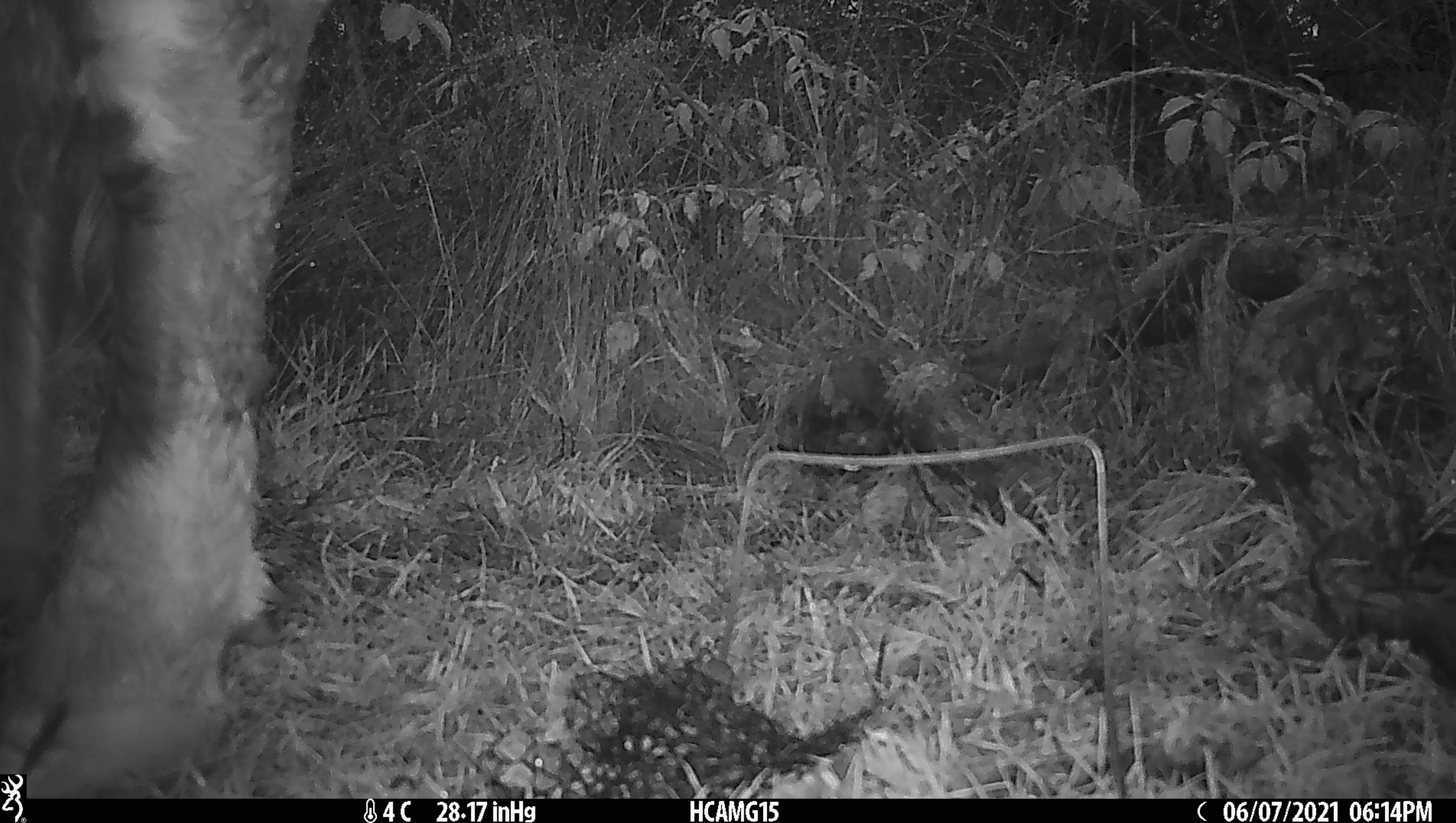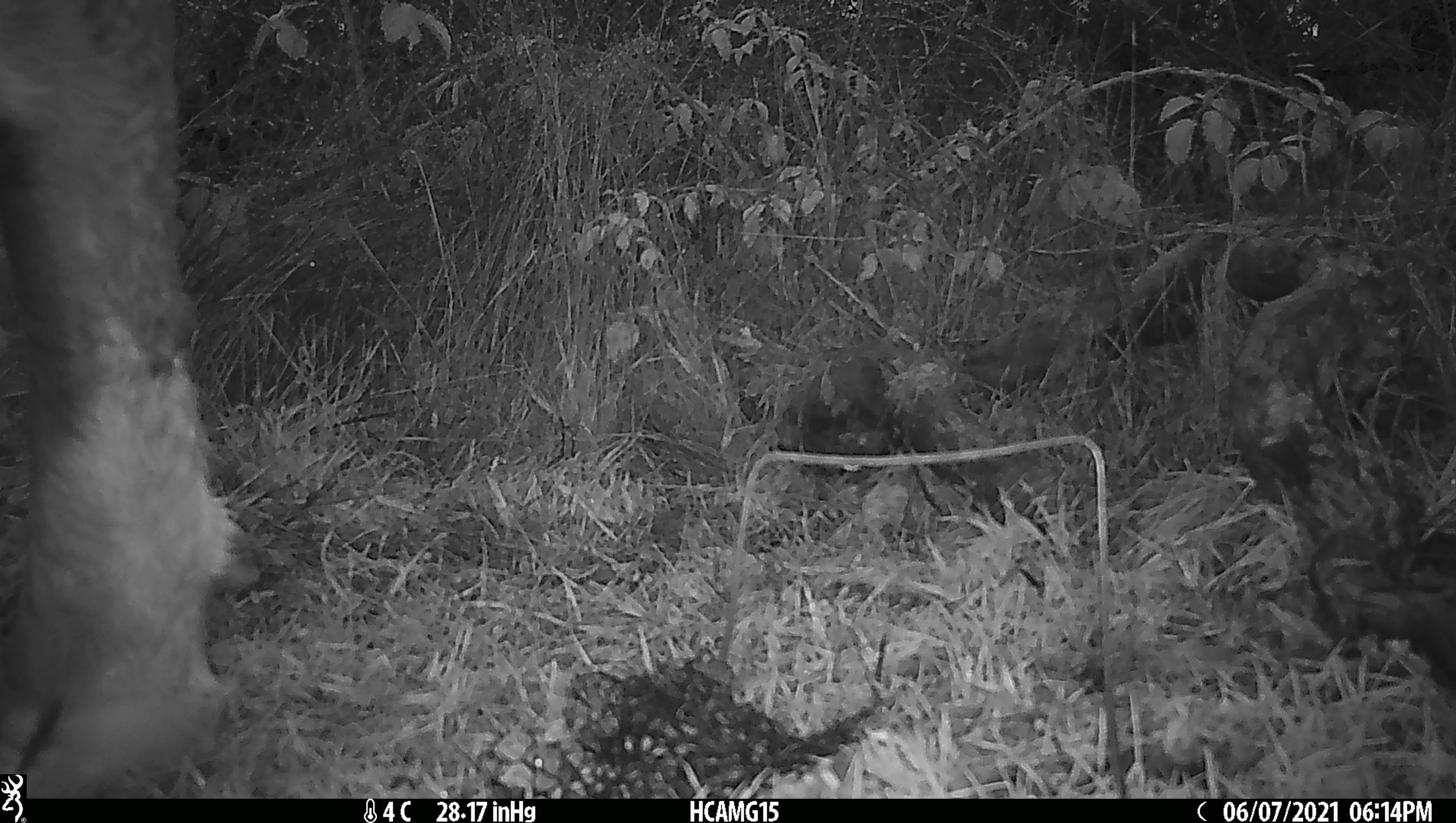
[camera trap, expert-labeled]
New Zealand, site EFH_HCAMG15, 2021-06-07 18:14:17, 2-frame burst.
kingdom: Animalia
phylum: Chordata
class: Mammalia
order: Artiodactyla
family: Bovidae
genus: Bos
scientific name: Bos taurus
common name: domestic cow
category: cow